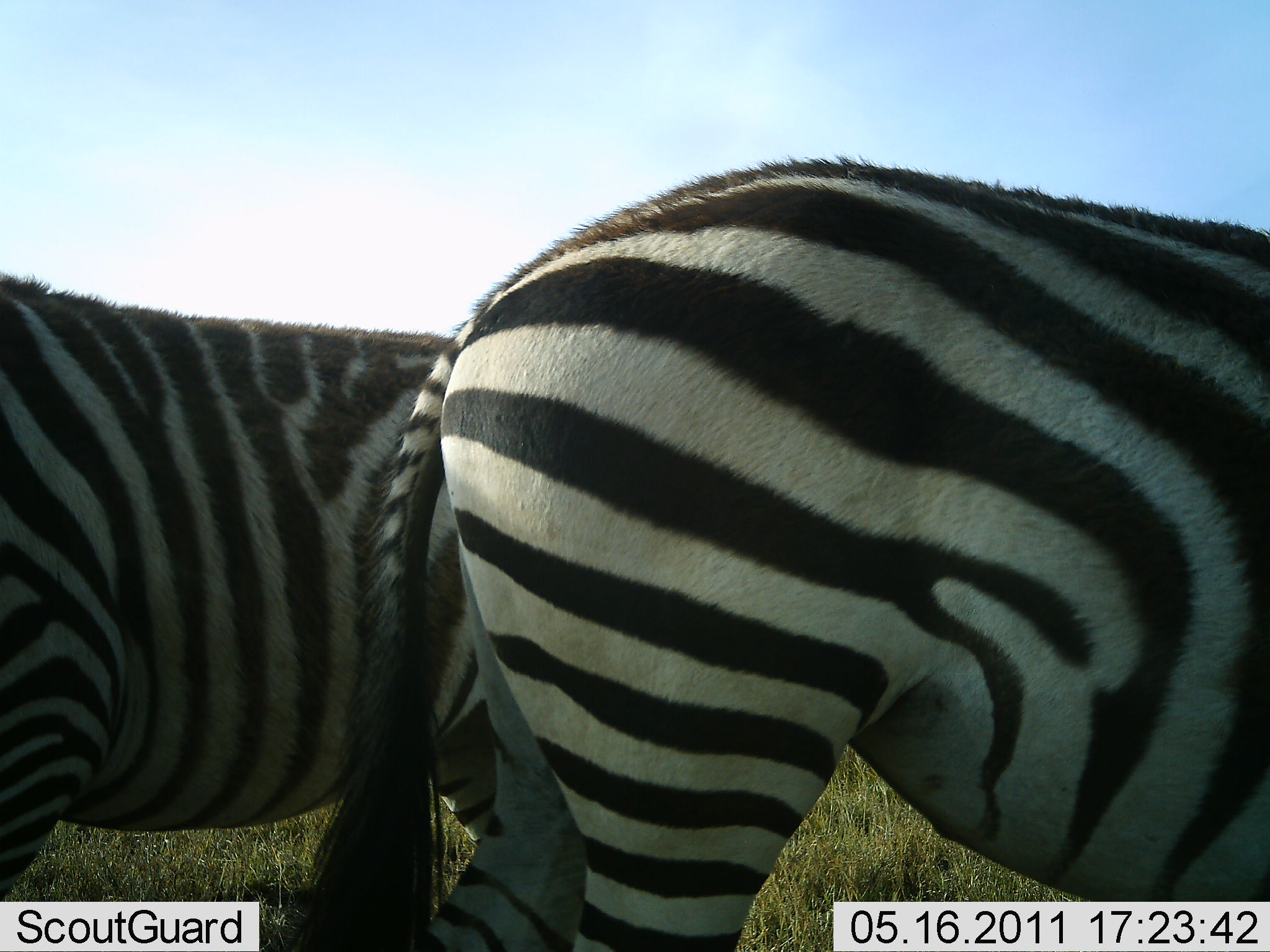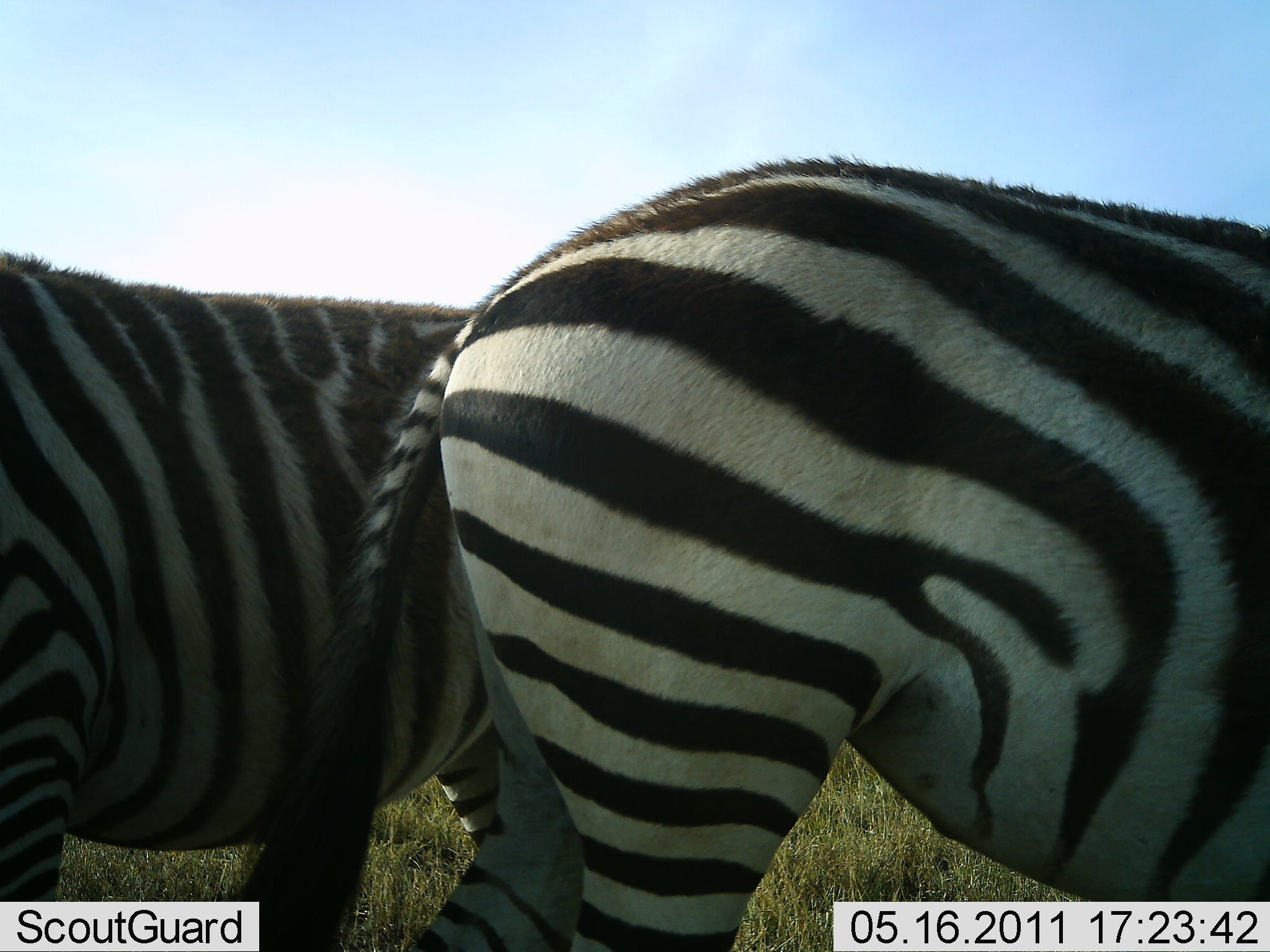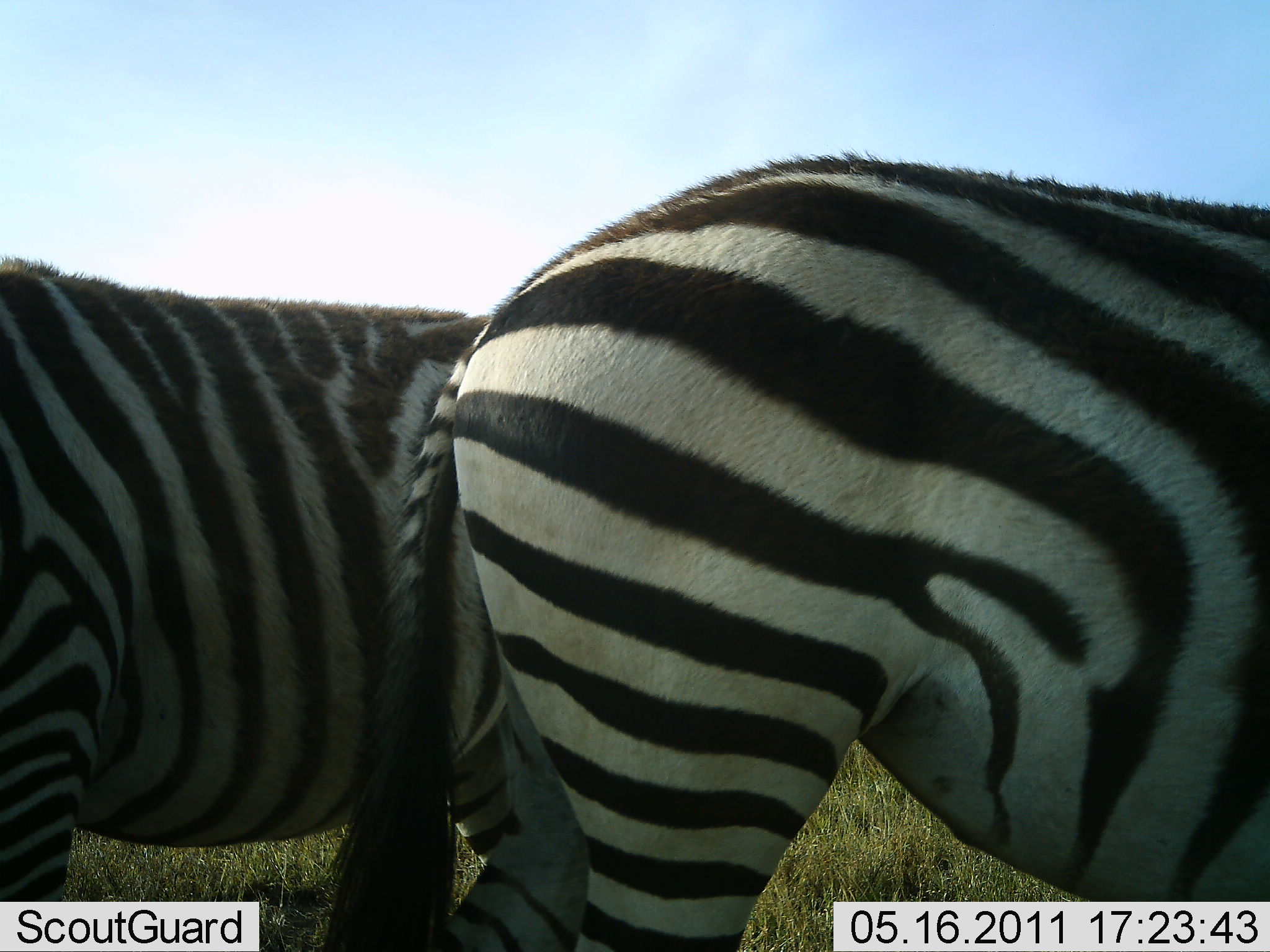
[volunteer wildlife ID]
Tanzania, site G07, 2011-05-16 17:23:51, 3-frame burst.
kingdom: Animalia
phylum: Chordata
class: Mammalia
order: Perissodactyla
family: Equidae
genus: Equus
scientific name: Equus quagga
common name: plains zebra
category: zebra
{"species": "zebra (plains zebra) (Equus quagga)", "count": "2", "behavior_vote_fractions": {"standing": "82%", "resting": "0%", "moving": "9%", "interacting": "9%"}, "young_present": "0%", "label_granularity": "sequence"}